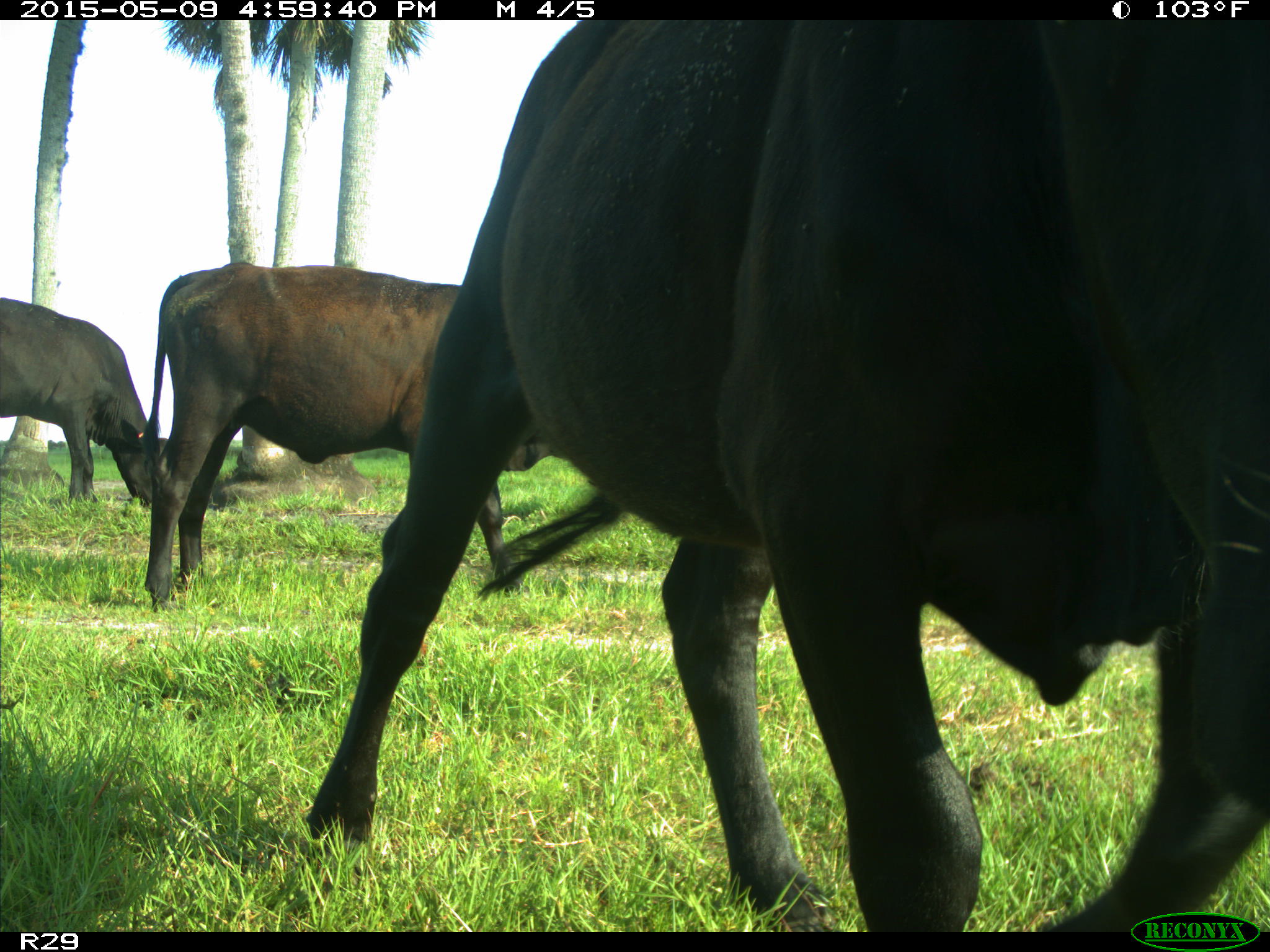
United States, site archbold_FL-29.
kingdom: Animalia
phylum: Chordata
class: Mammalia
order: Artiodactyla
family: Bovidae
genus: Bos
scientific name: Bos taurus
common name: domestic cow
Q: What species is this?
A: Bos taurus (domestic cow).